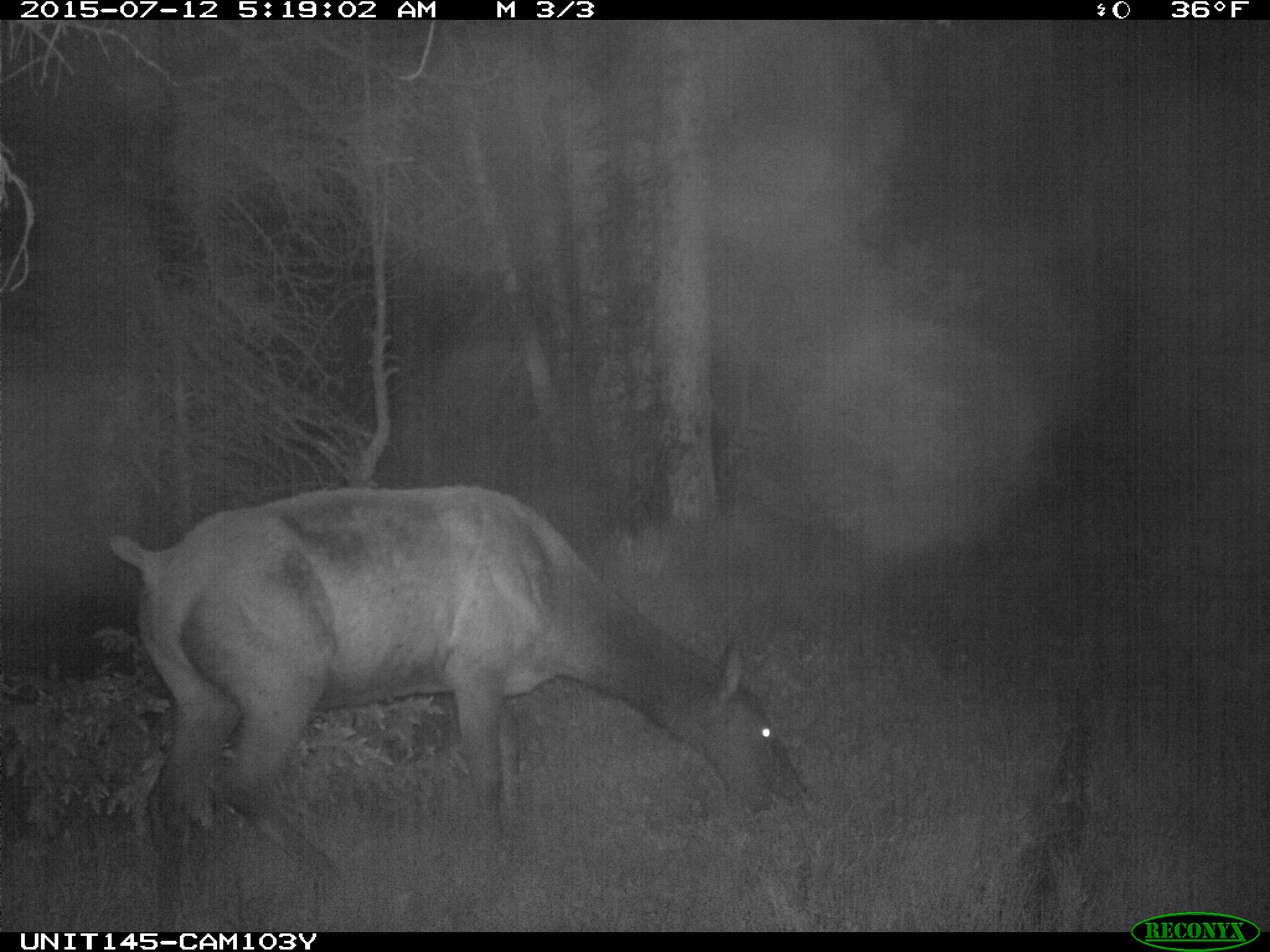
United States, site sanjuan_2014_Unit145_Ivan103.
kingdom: Animalia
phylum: Chordata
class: Mammalia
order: Artiodactyla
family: Cervidae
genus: Cervus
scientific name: Cervus elaphus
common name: red deer